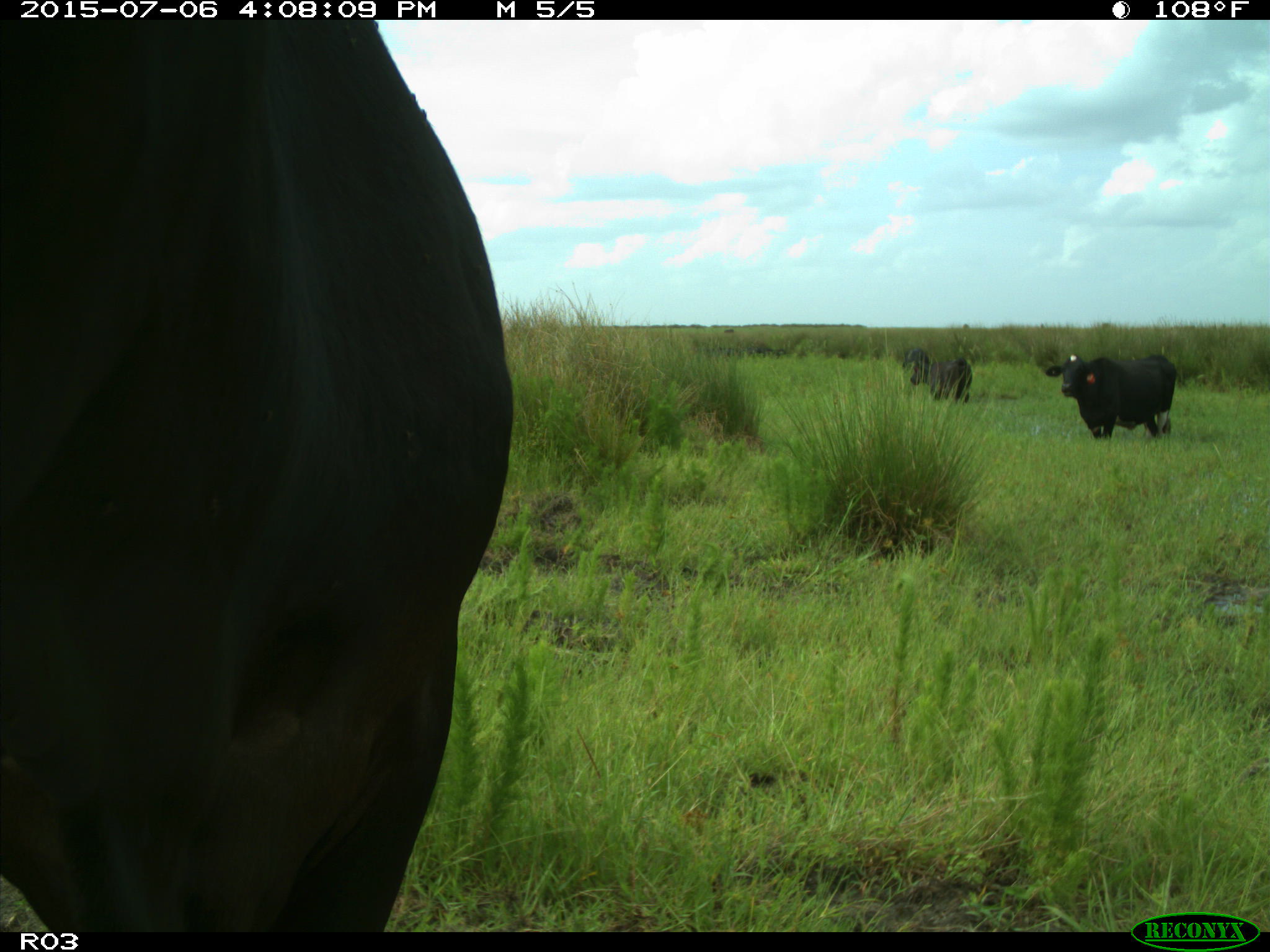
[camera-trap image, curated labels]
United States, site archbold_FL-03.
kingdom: Animalia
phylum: Chordata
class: Mammalia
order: Artiodactyla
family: Bovidae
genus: Bos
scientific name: Bos taurus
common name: domestic cow